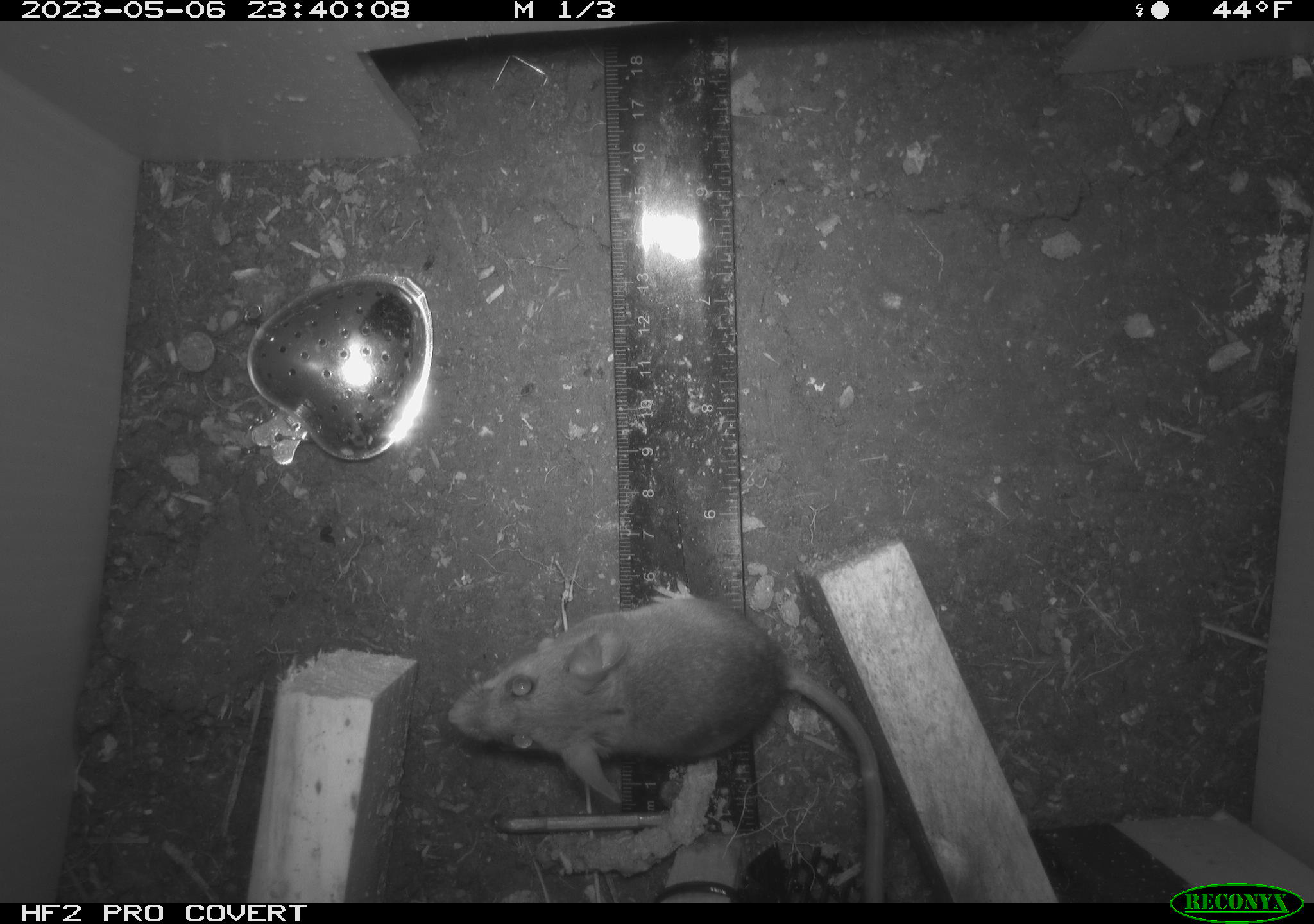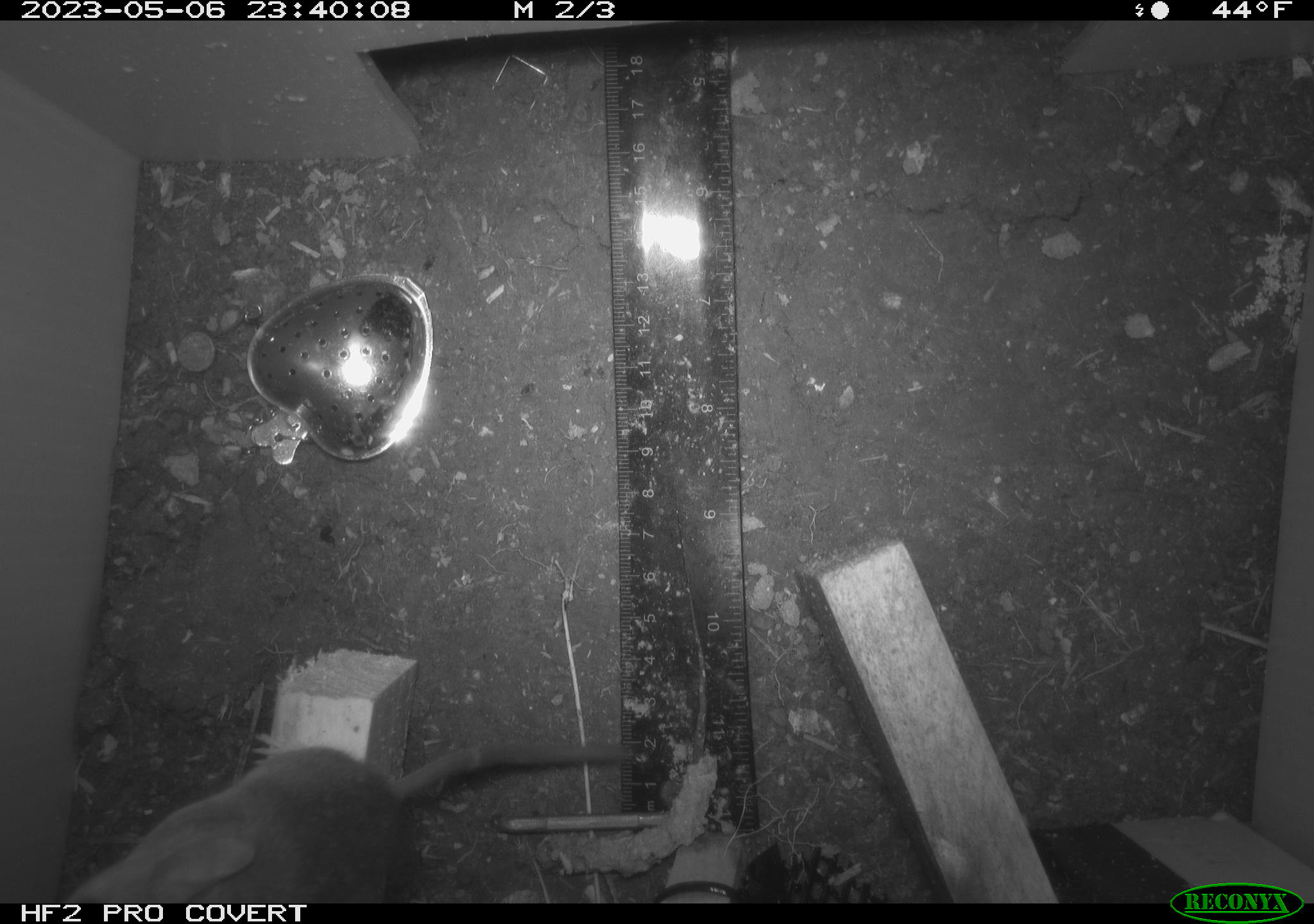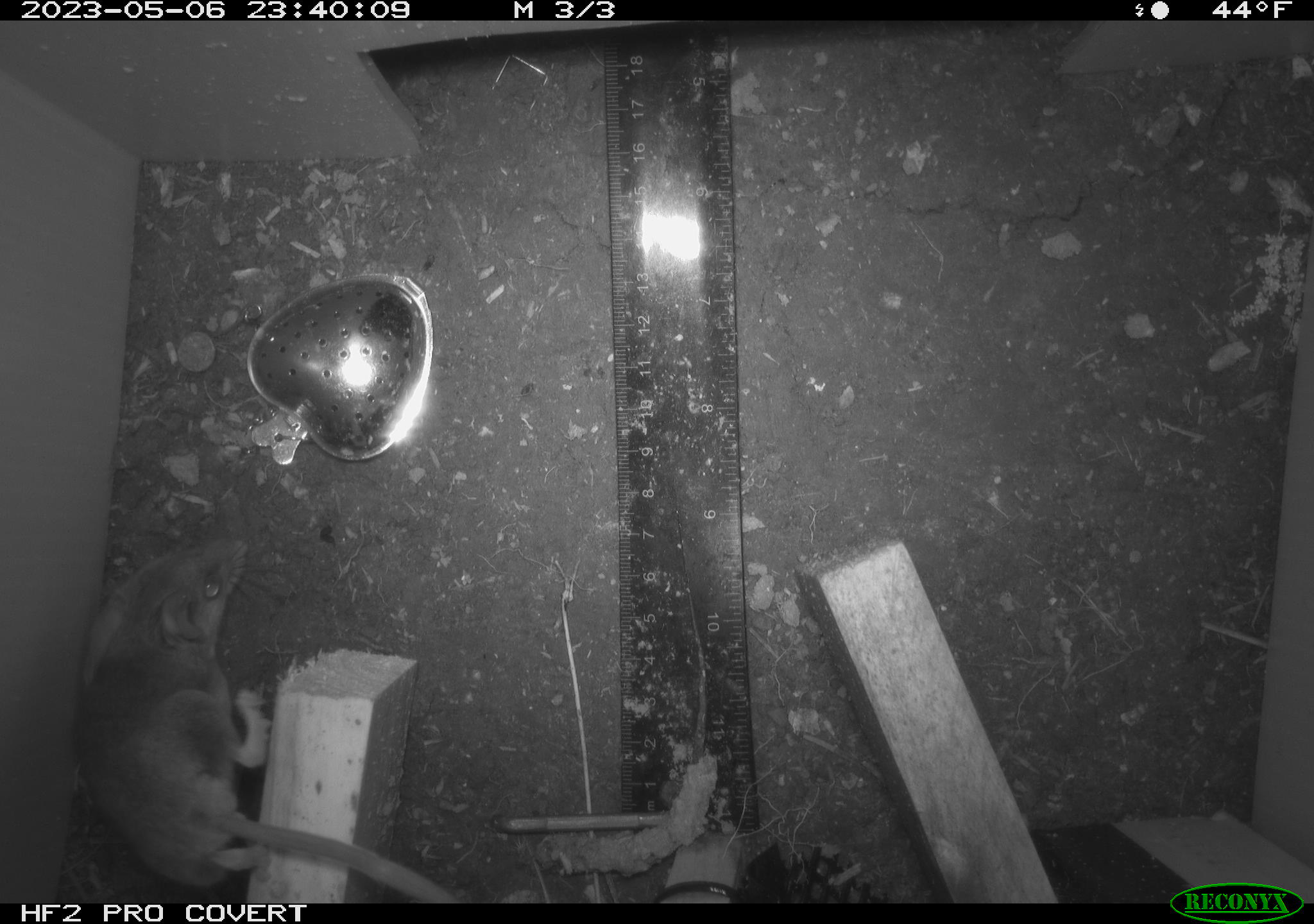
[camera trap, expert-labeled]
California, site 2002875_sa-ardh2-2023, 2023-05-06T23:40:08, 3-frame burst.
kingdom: Animalia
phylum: Chordata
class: Mammalia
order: Rodentia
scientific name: Rodentia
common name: mouse species